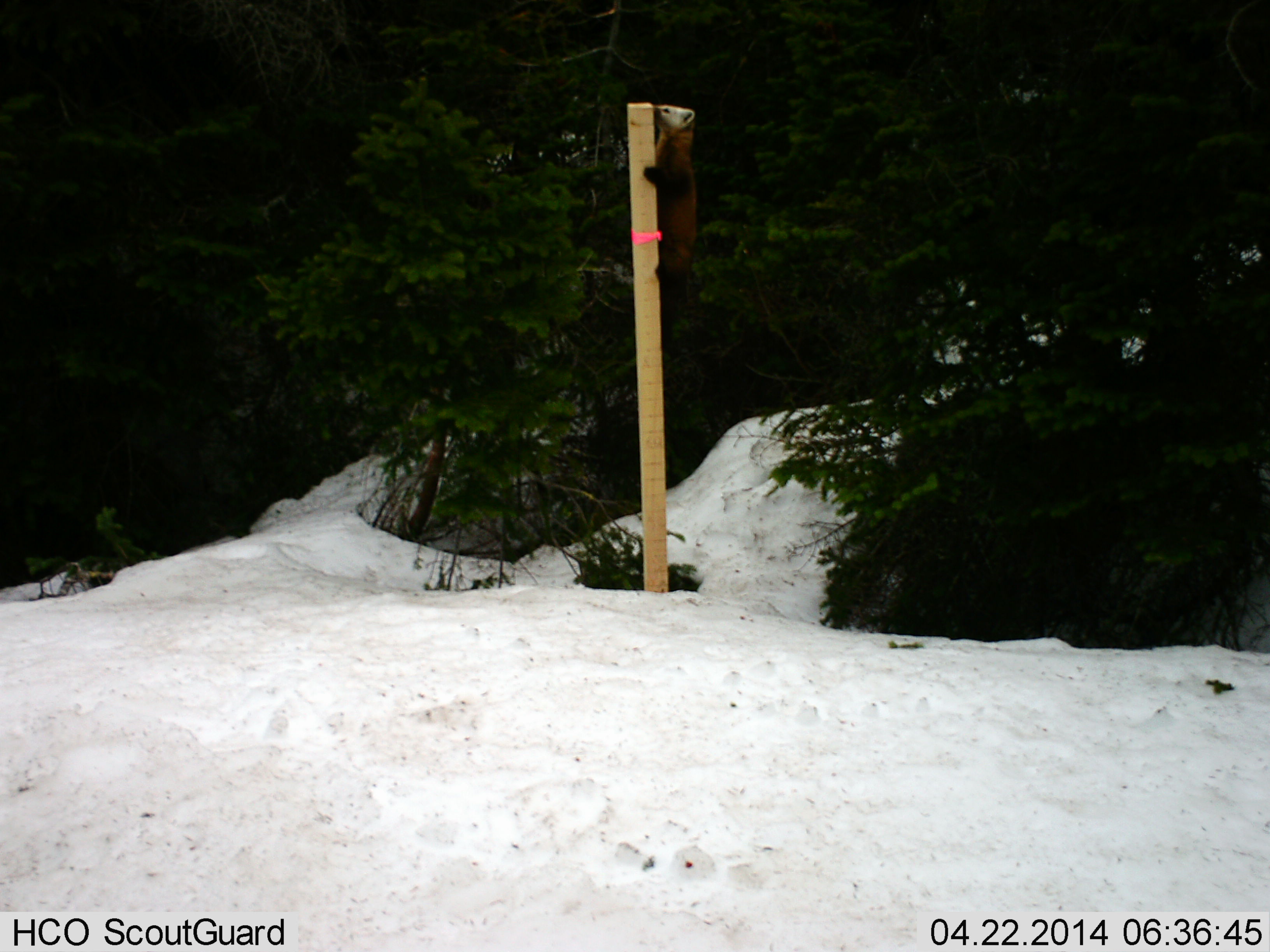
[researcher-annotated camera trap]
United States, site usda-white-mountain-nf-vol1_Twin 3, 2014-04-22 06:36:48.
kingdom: Animalia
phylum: Chordata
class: Mammalia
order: Carnivora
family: Mustelidae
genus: Martes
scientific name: Martes americana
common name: american marten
American marten (Martes americana).